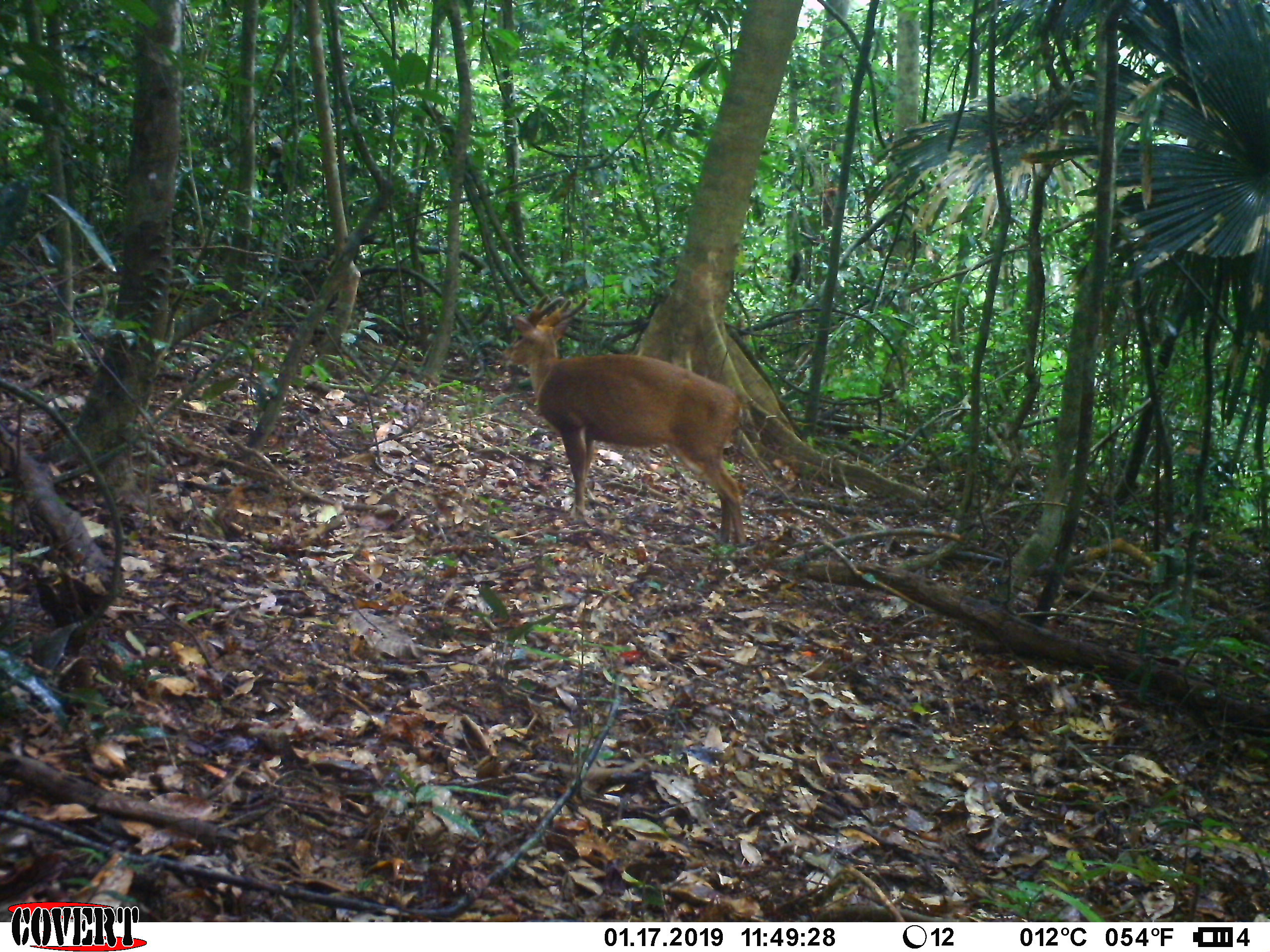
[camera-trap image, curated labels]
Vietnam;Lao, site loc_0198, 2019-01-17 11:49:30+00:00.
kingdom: Animalia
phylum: Chordata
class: Mammalia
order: Artiodactyla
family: Cervidae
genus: Muntiacus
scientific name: Muntiacus vuquangensis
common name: large-antlered muntjac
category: large antlered muntjac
Large antlered muntjac (large-antlered muntjac) (Muntiacus vuquangensis). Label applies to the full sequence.